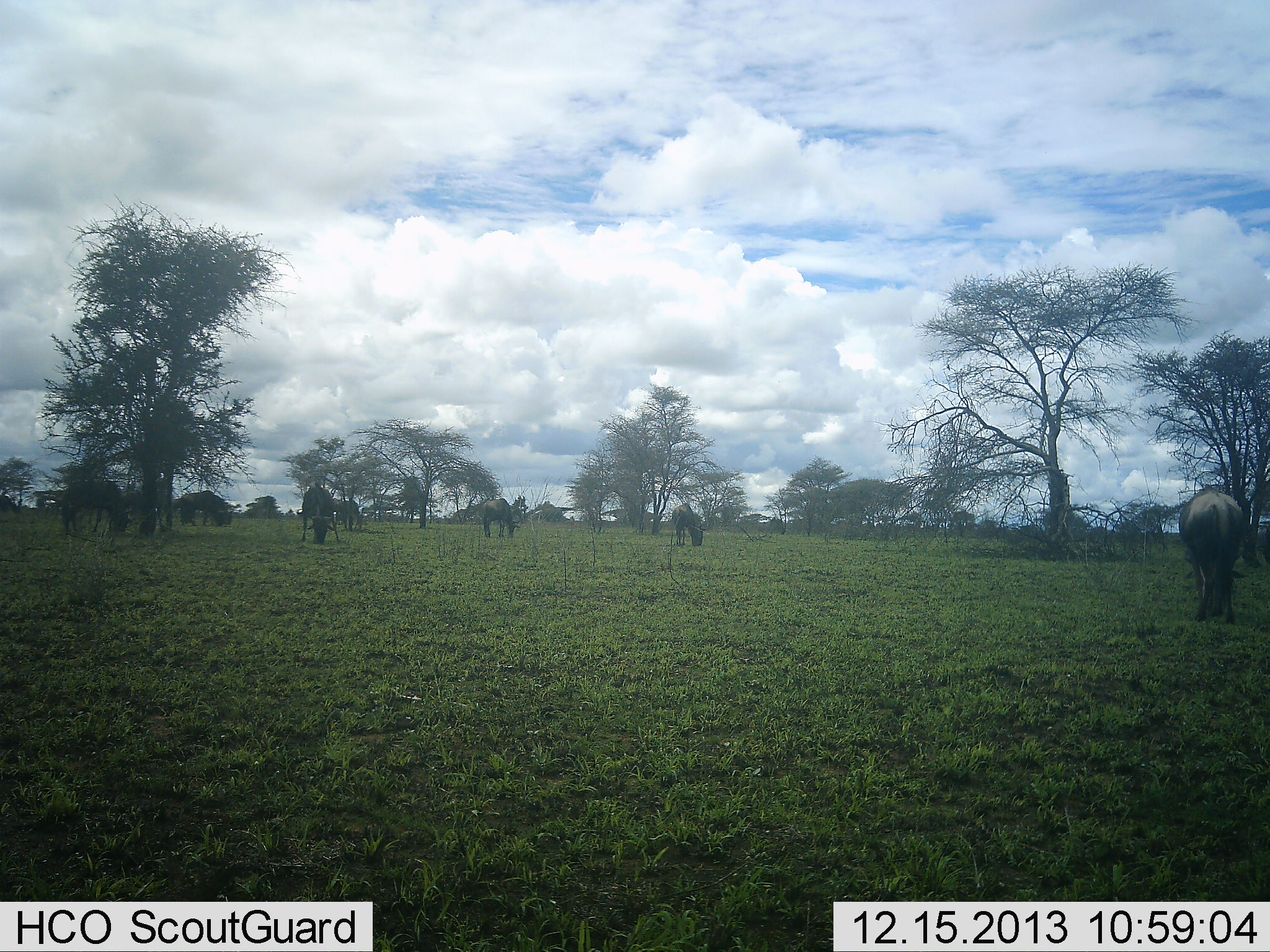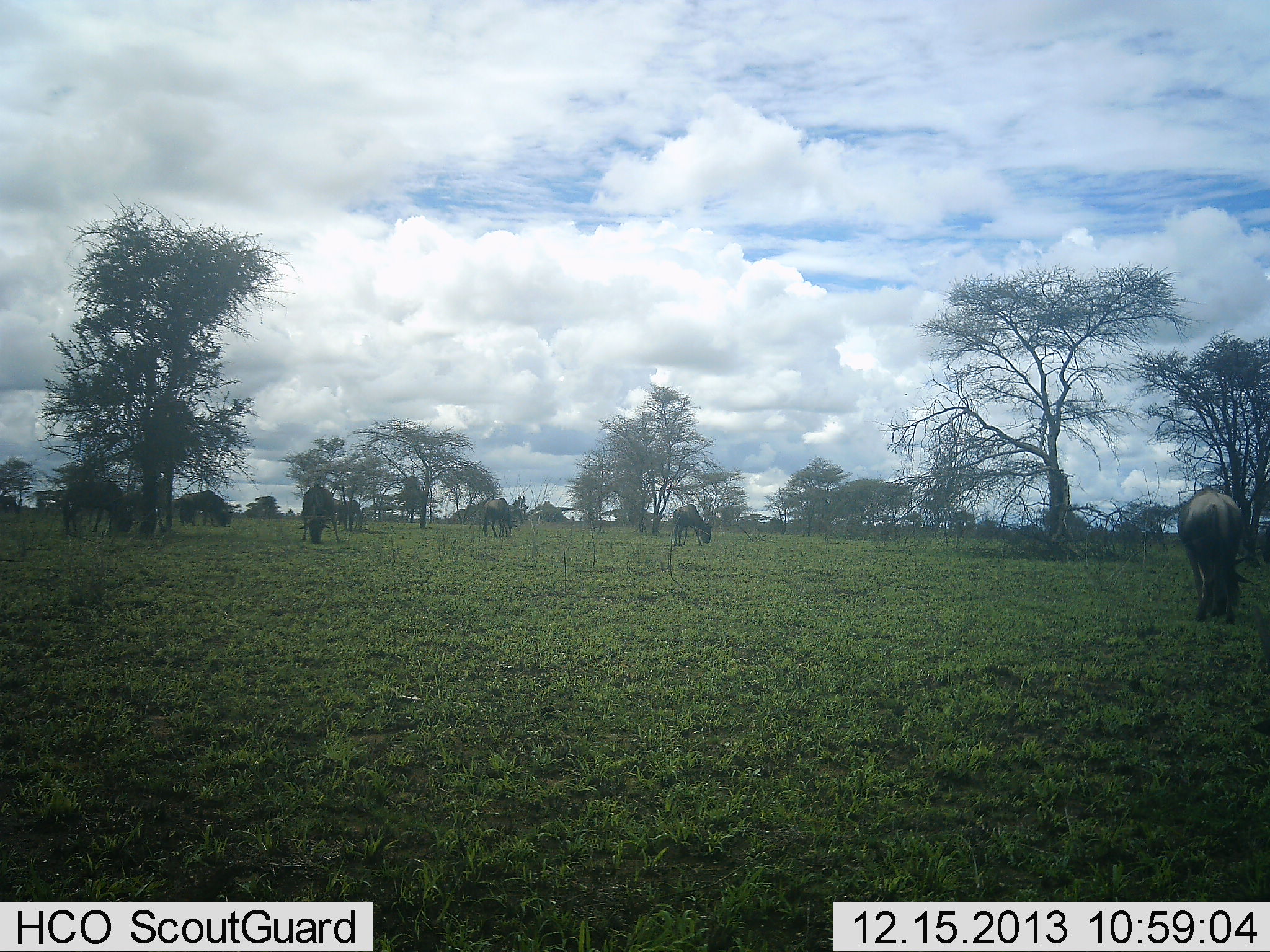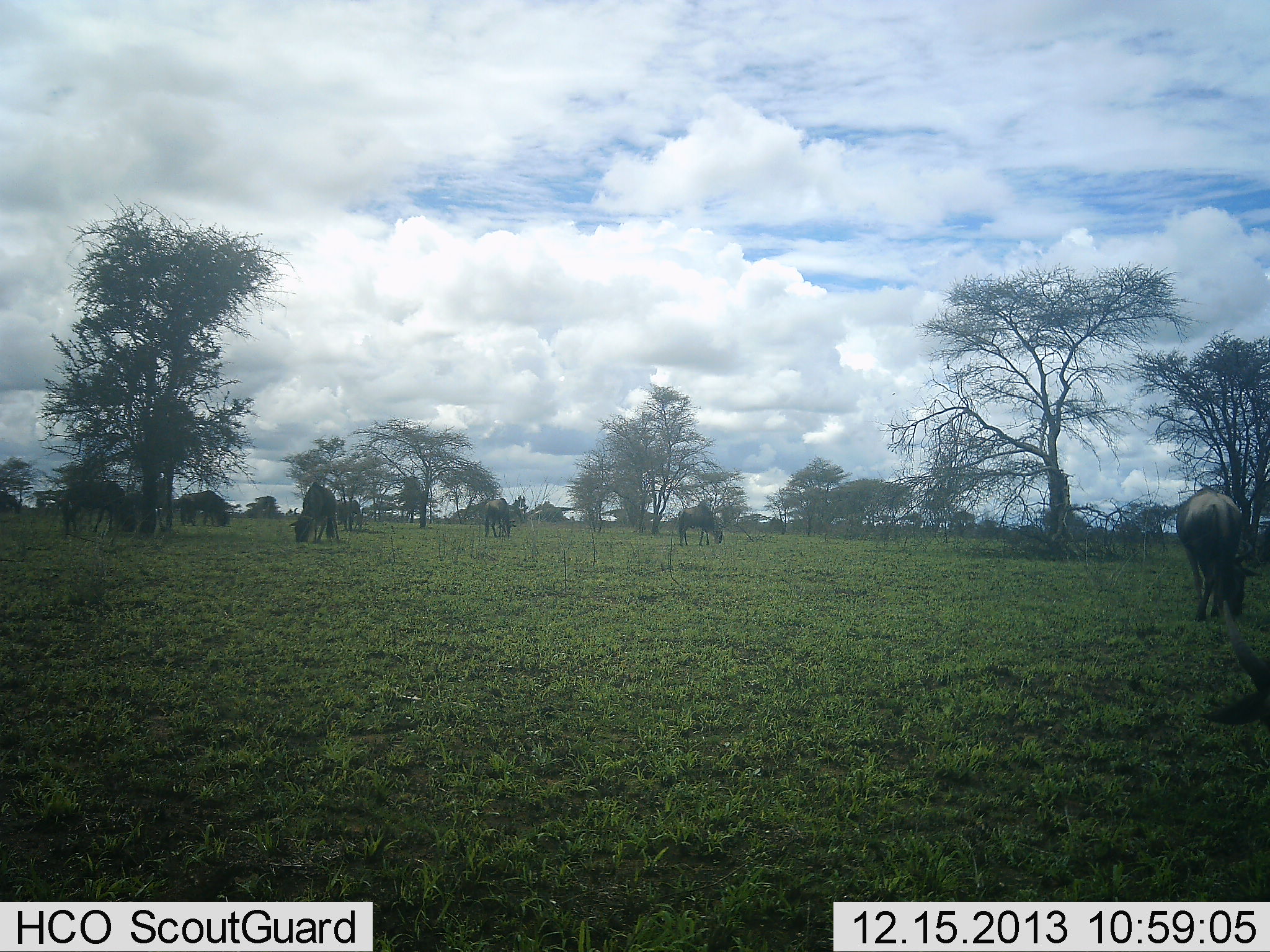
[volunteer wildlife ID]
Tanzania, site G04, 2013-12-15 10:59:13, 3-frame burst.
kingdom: Animalia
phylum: Chordata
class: Mammalia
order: Artiodactyla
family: Bovidae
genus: Connochaetes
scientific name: Connochaetes taurinus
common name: blue wildebeest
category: wildebeest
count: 7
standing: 20%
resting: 0%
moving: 10%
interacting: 0%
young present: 0%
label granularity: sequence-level